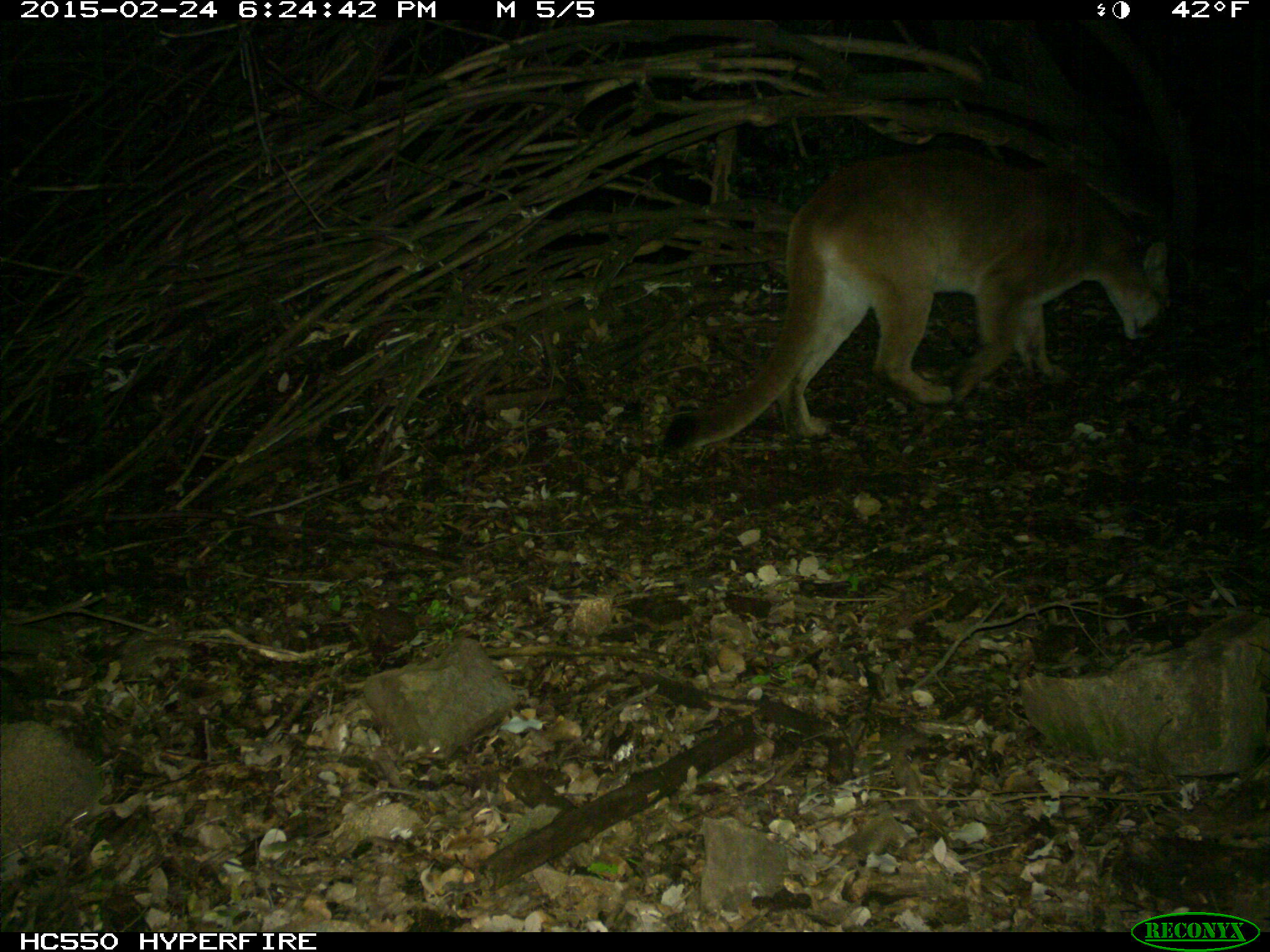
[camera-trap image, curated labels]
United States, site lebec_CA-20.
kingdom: Animalia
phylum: Chordata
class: Mammalia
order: Carnivora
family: Felidae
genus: Puma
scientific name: Puma concolor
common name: mountain lion